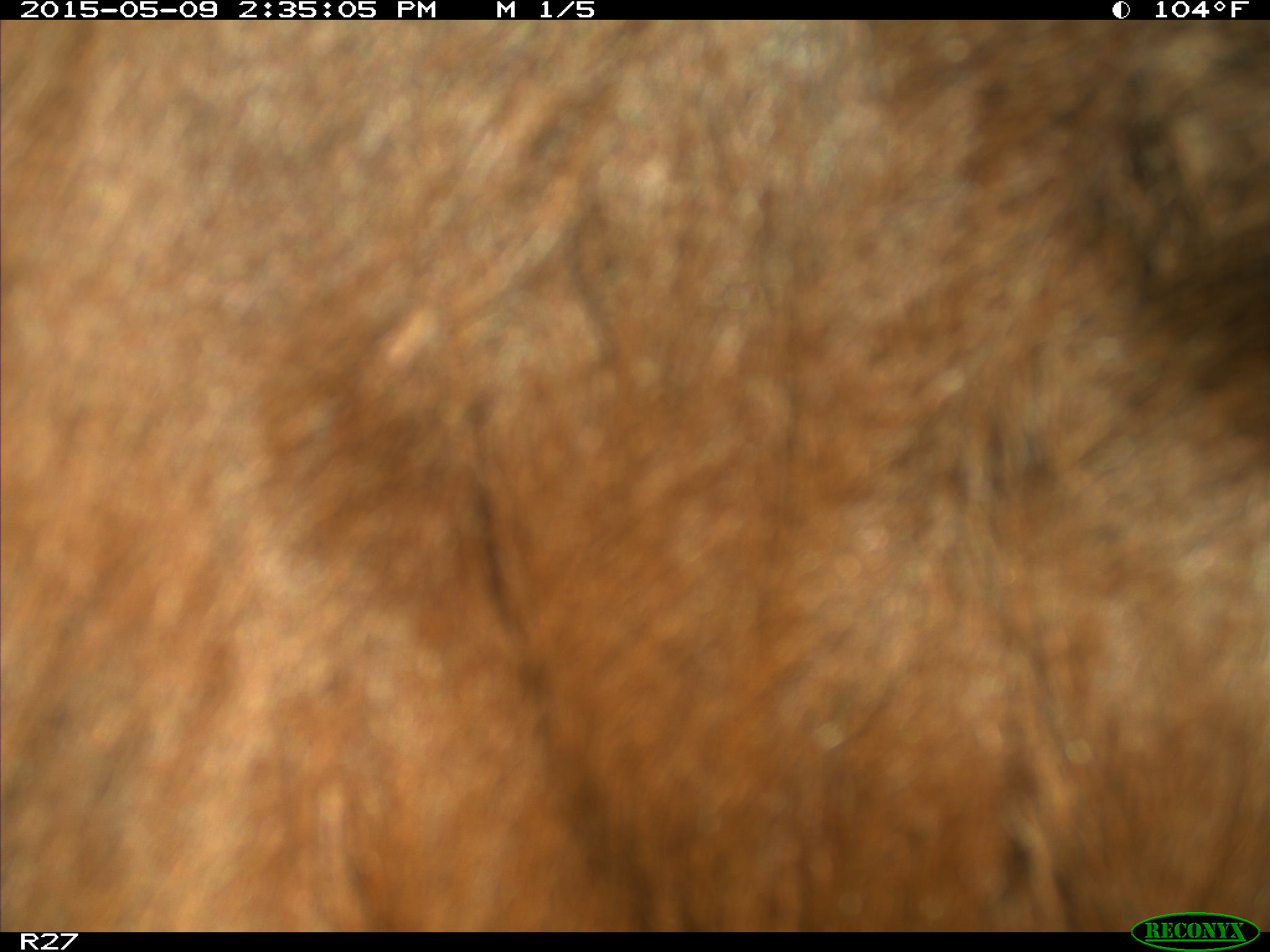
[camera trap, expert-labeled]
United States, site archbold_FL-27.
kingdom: Animalia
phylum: Chordata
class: Mammalia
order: Artiodactyla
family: Bovidae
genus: Bos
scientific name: Bos taurus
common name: domestic cow